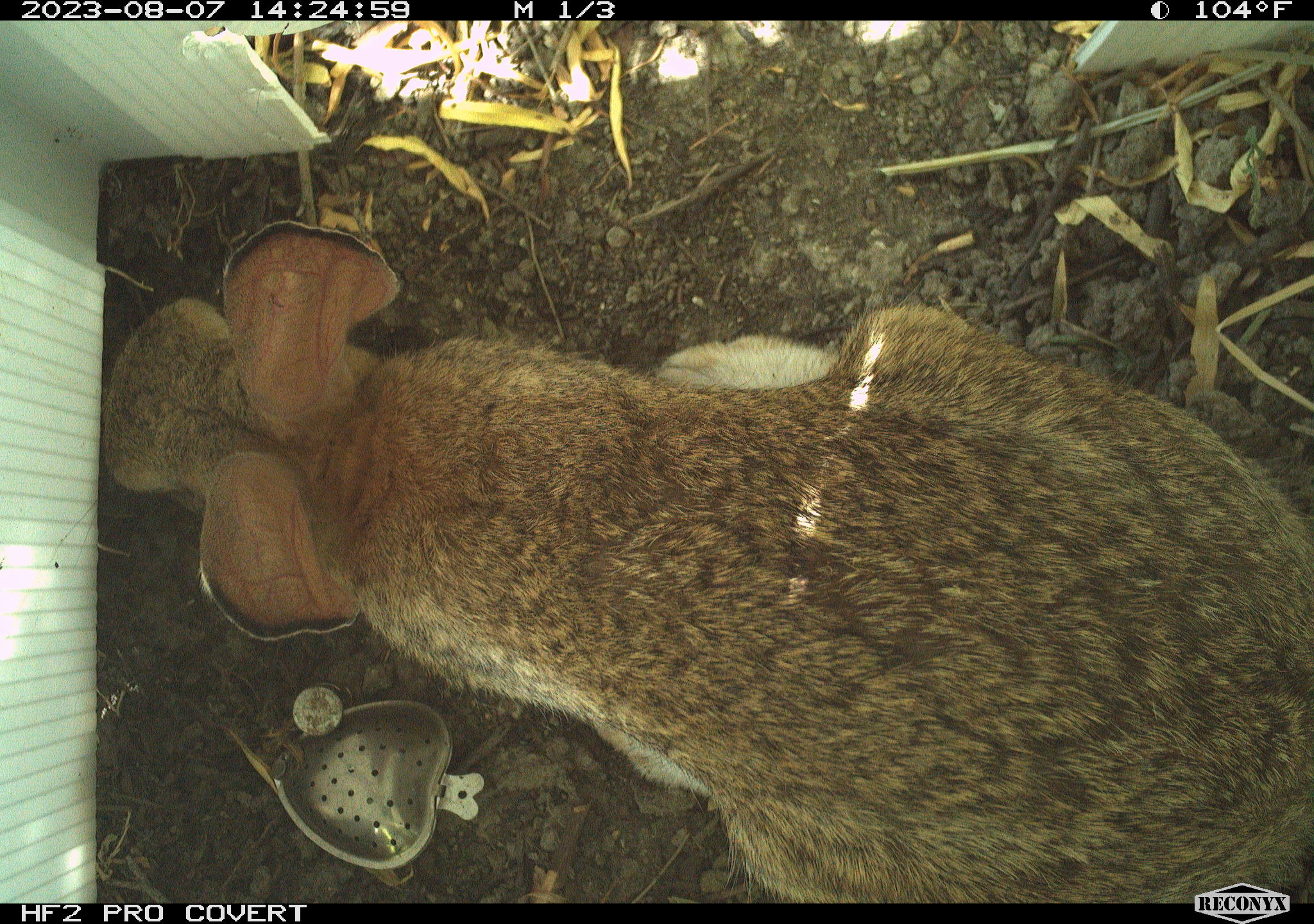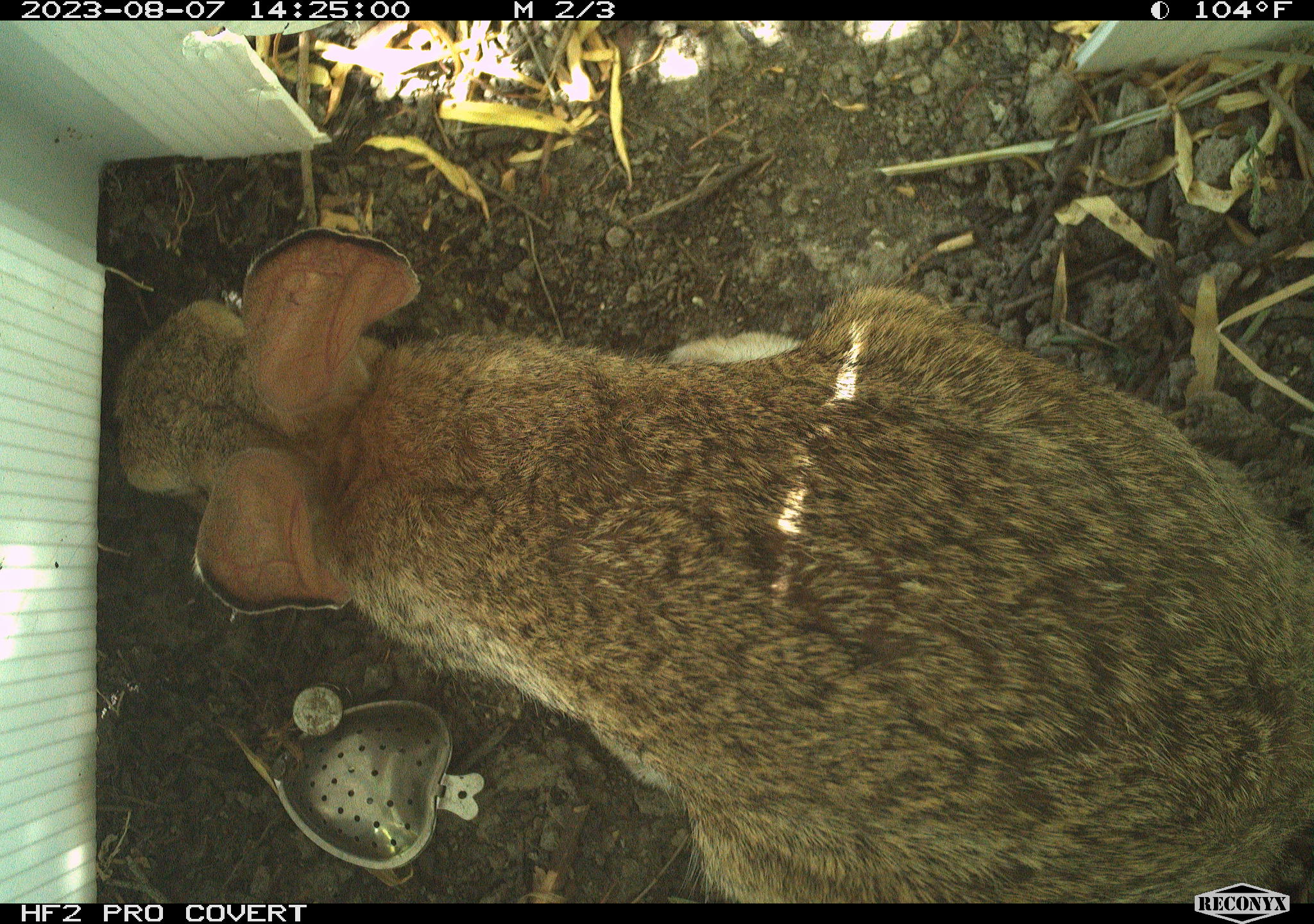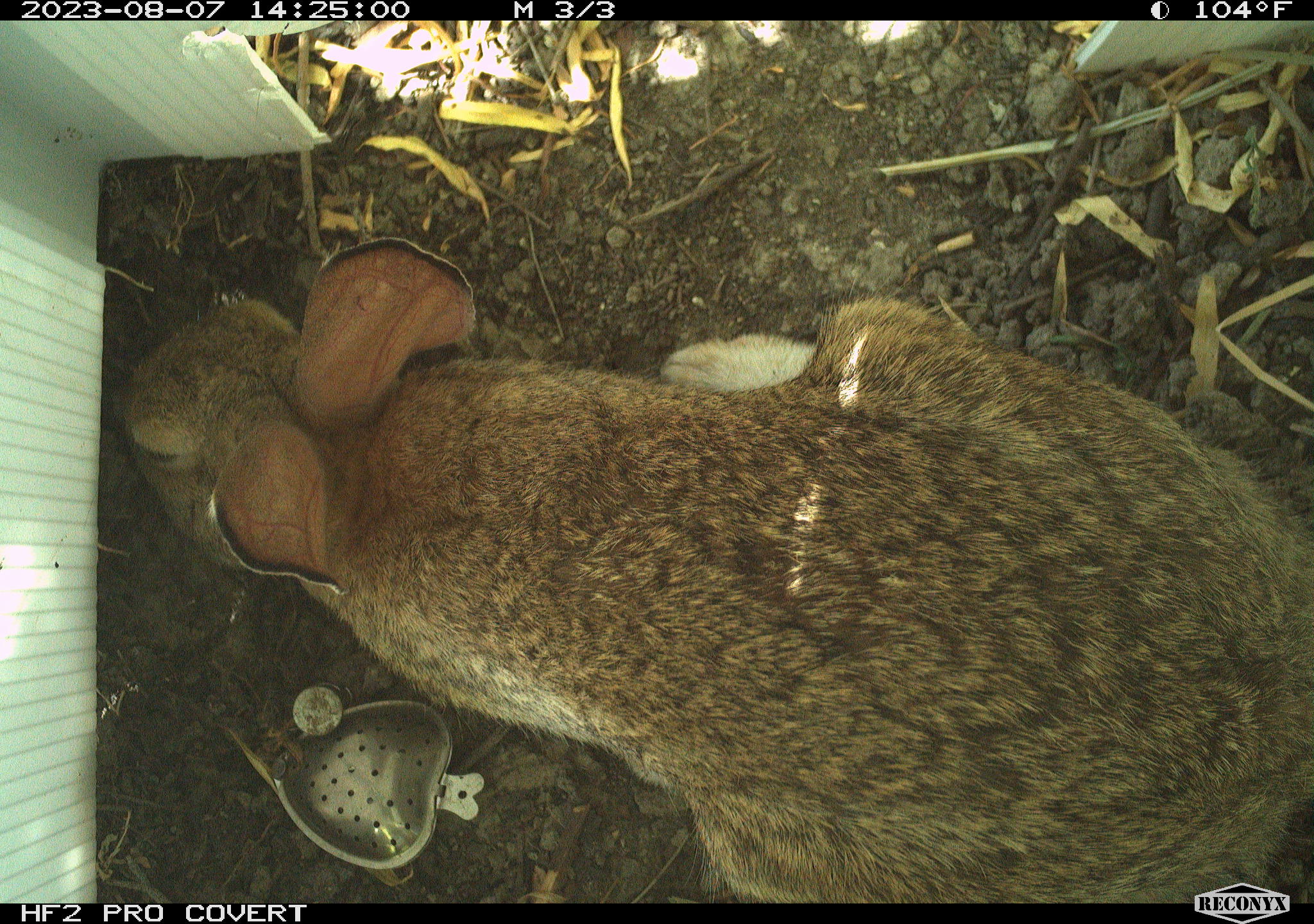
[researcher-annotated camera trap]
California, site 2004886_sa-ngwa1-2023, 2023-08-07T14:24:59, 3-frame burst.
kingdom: Animalia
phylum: Chordata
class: Mammalia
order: Lagomorpha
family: Leporidae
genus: Sylvilagus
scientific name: Sylvilagus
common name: cottontail rabbits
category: sylvilagus species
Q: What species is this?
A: Sylvilagus species (cottontail rabbits) (Sylvilagus).